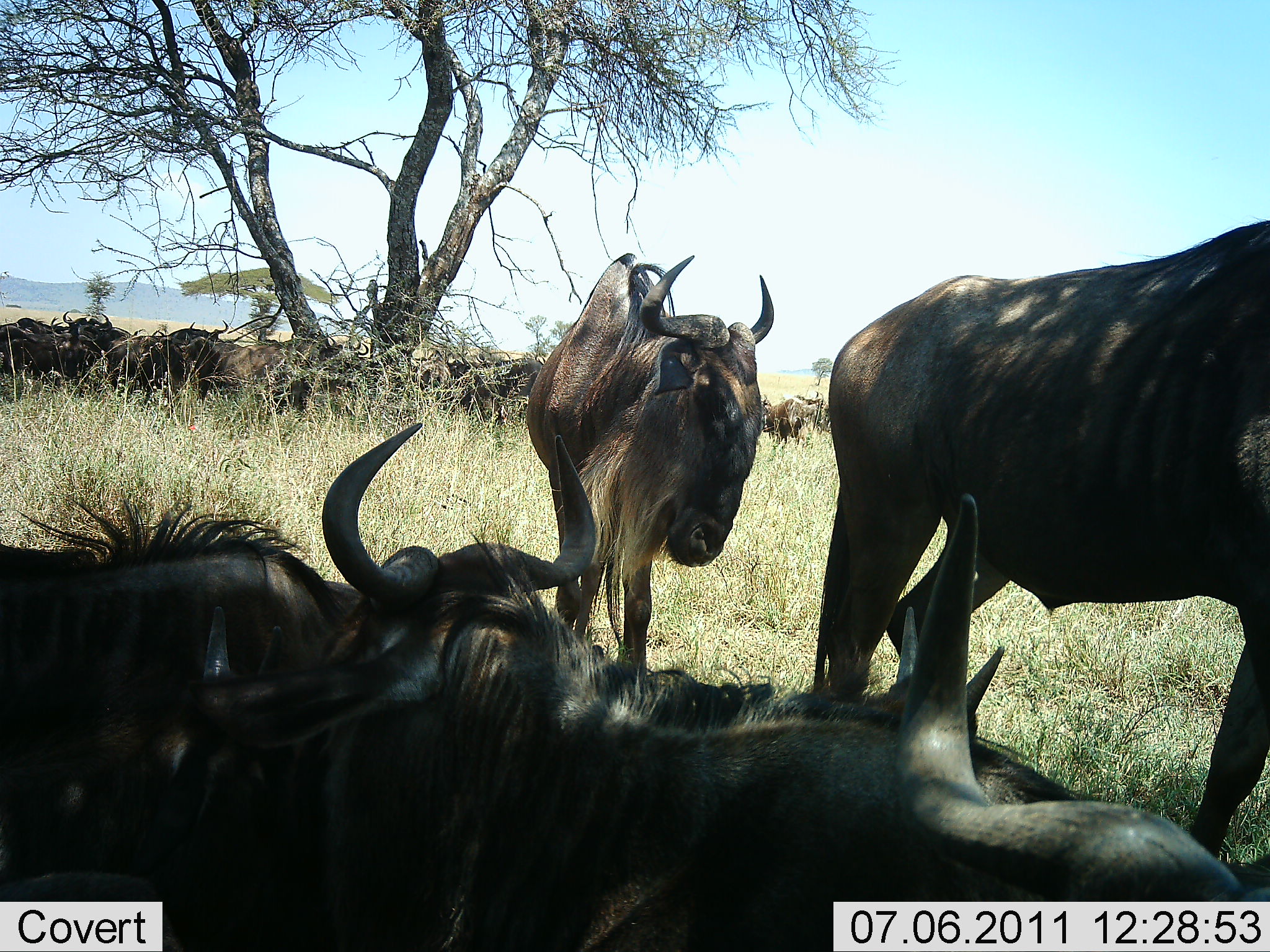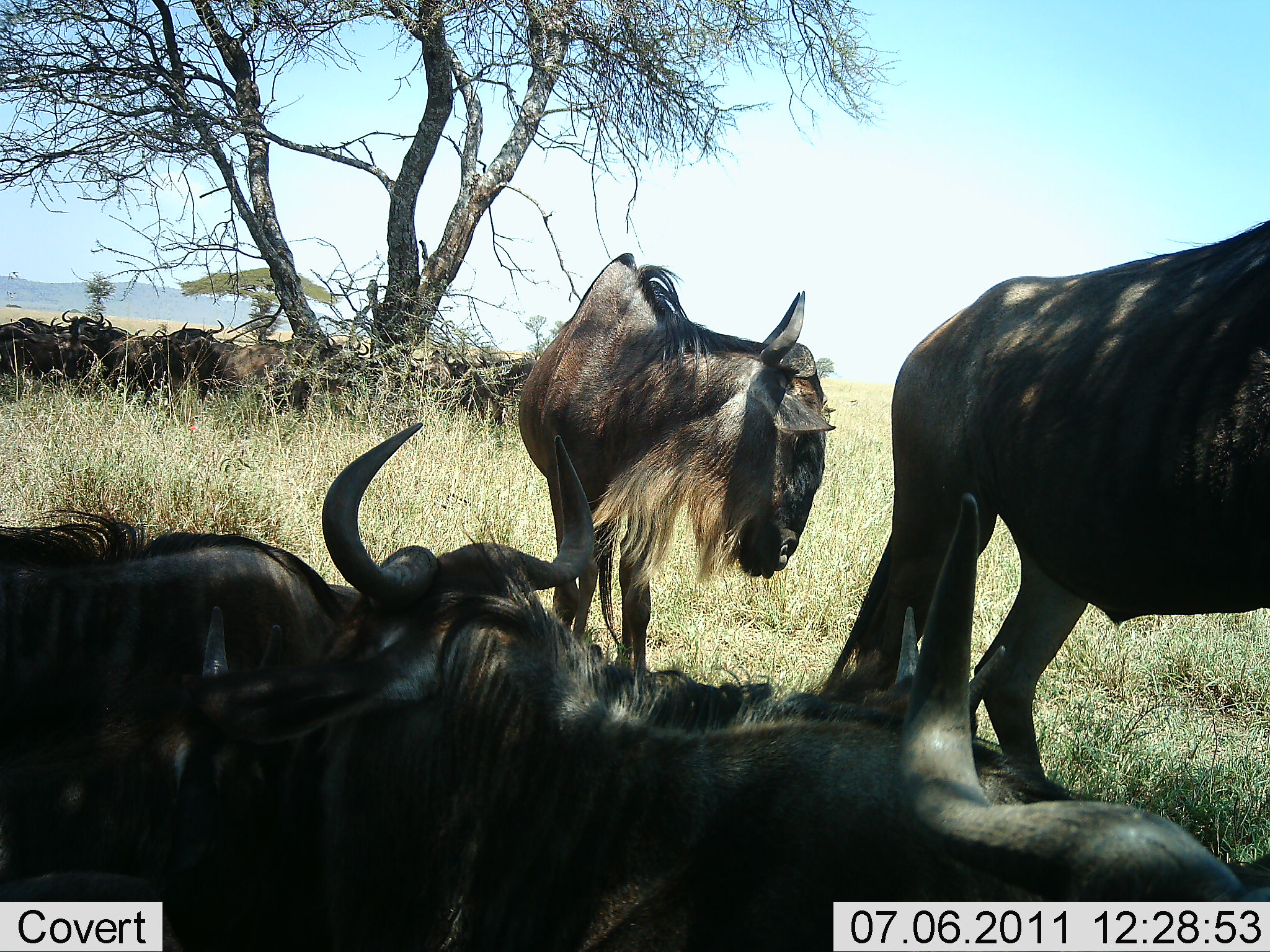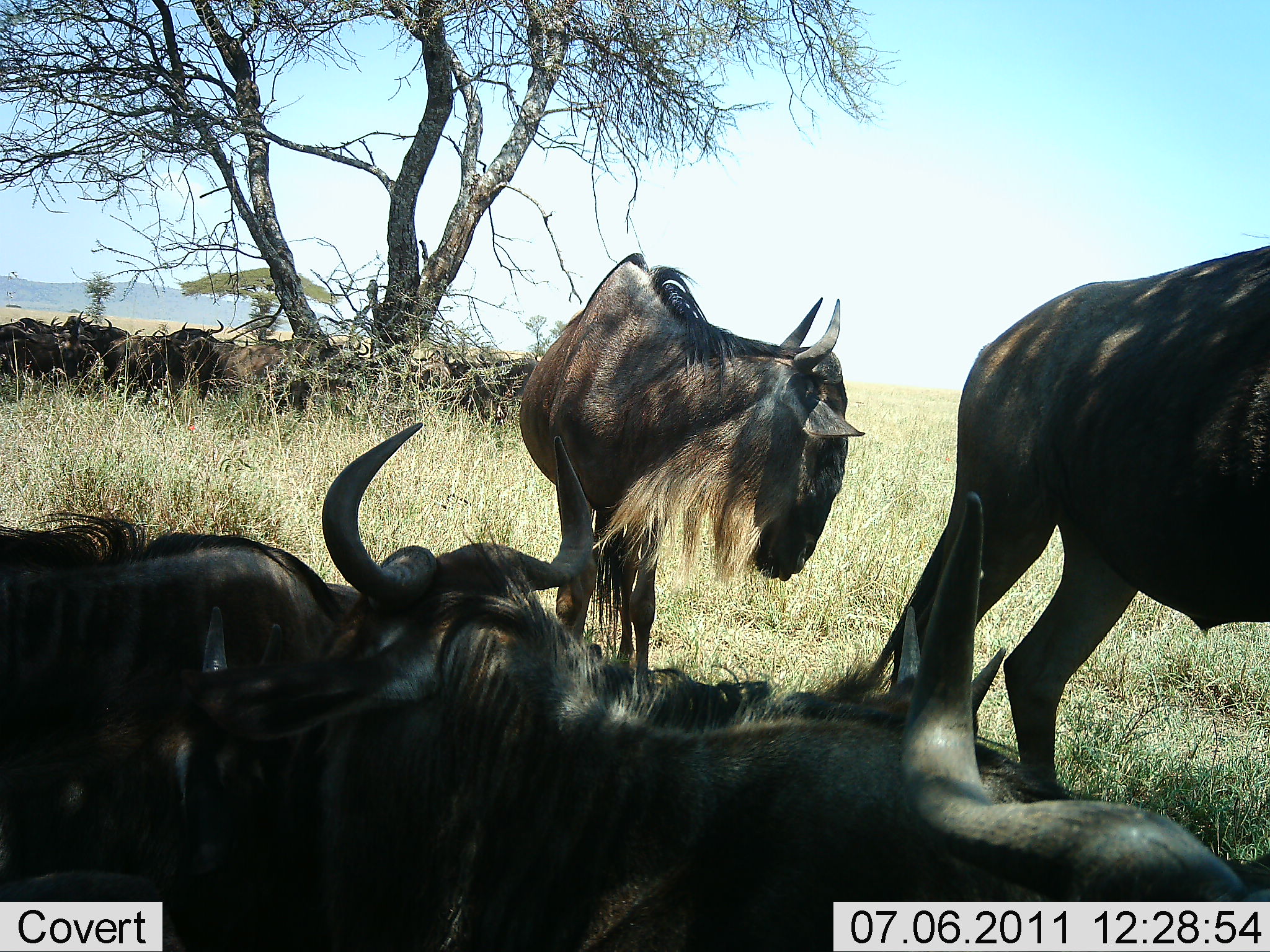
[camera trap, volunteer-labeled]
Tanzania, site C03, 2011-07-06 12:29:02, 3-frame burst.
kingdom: Animalia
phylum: Chordata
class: Mammalia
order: Artiodactyla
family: Bovidae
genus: Connochaetes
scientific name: Connochaetes taurinus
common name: blue wildebeest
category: wildebeest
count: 11-50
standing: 75%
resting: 83%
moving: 33%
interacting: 0%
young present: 8%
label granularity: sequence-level